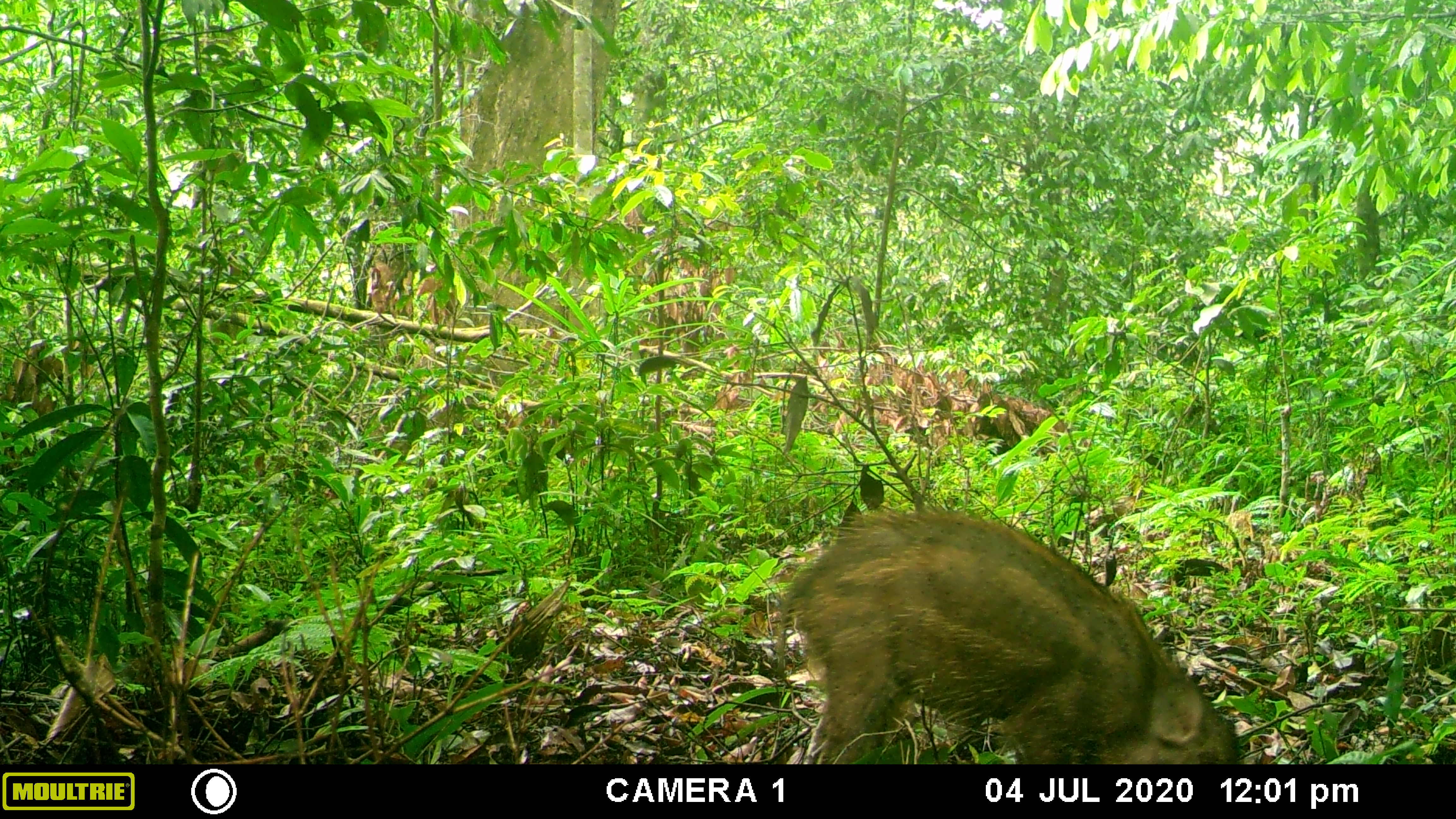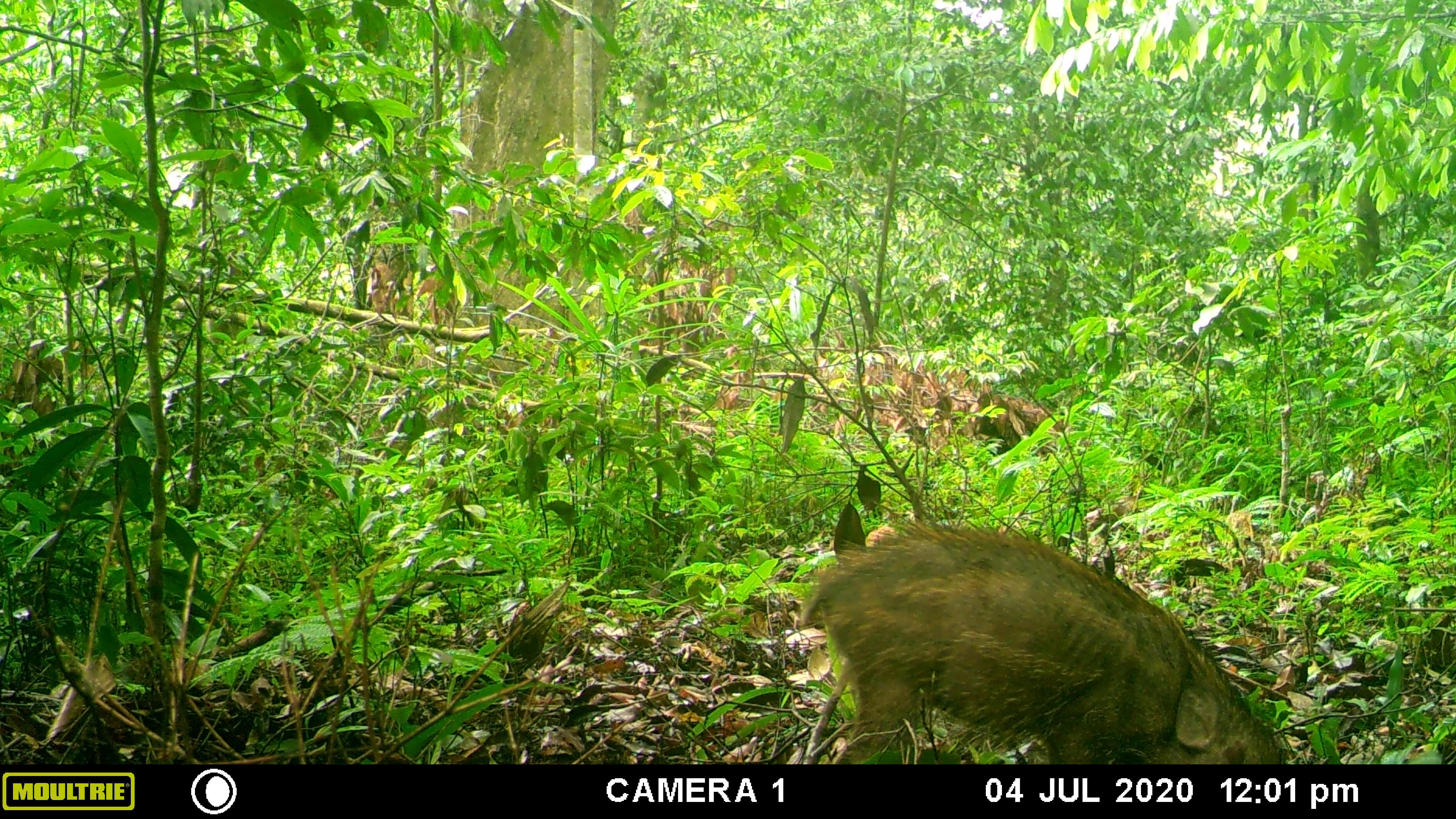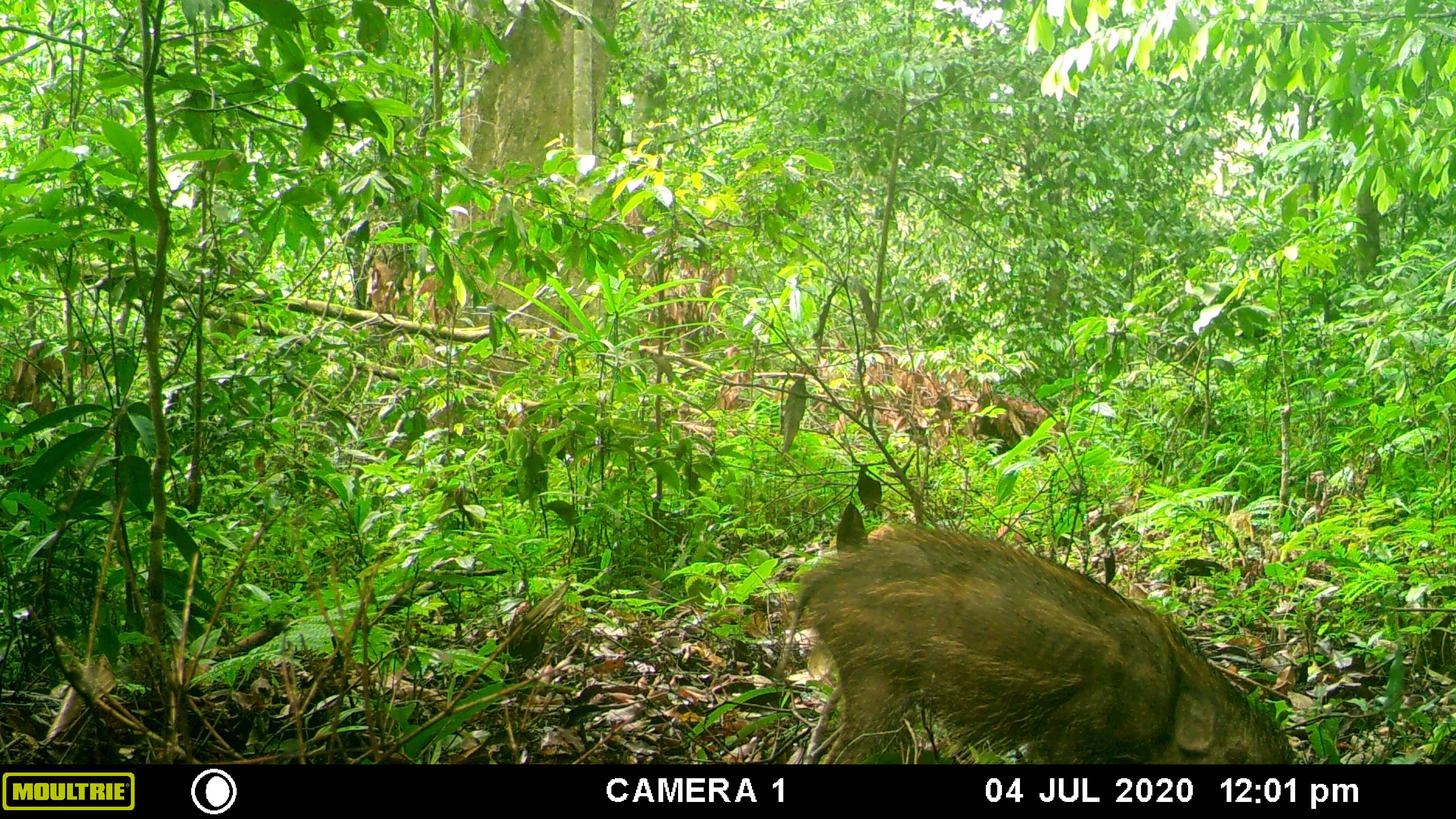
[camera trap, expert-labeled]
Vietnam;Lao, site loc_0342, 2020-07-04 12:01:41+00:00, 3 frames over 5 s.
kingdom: Animalia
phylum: Chordata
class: Mammalia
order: Artiodactyla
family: Suidae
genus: Sus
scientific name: Sus scrofa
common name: eurasian wild pig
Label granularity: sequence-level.